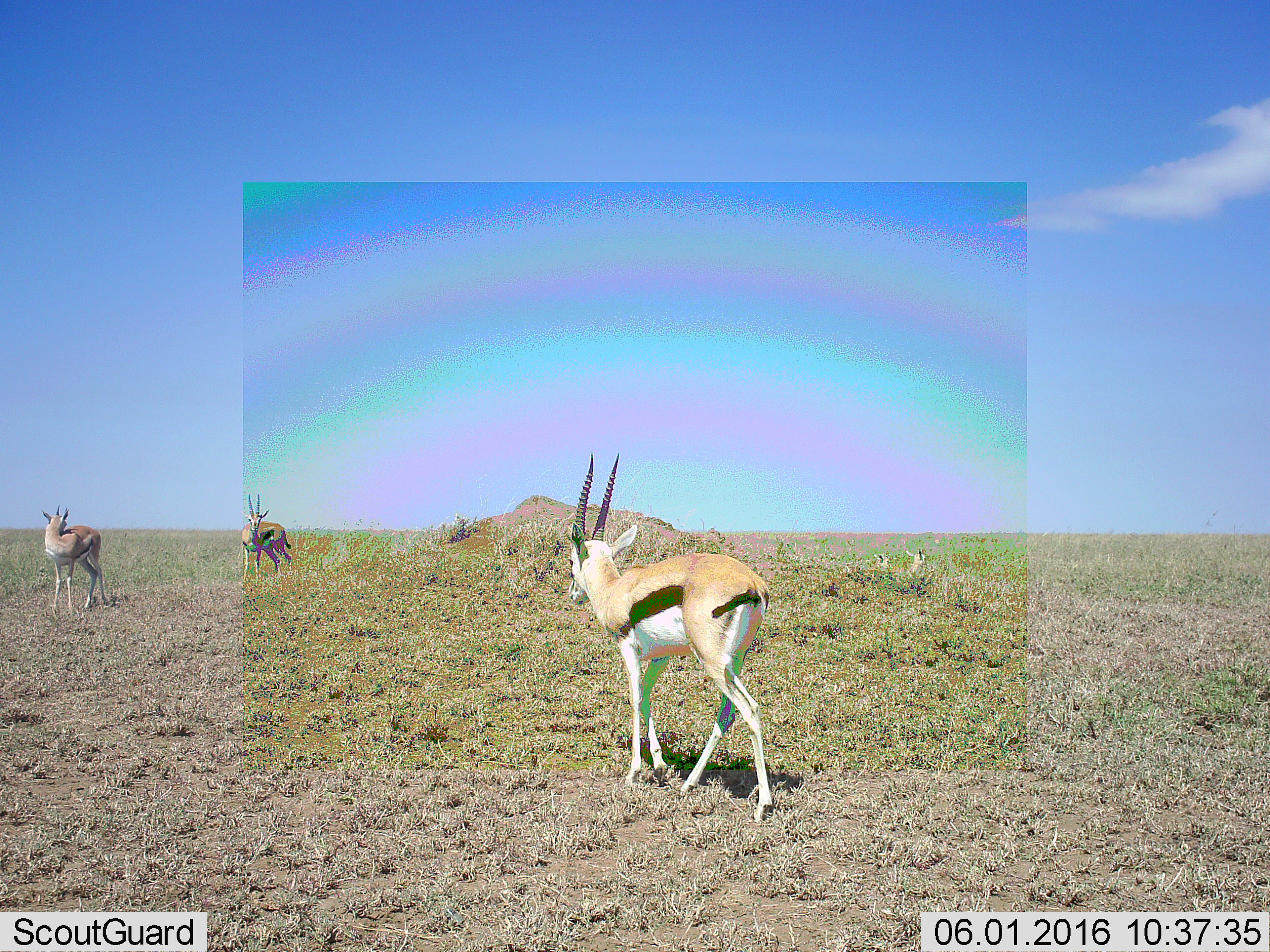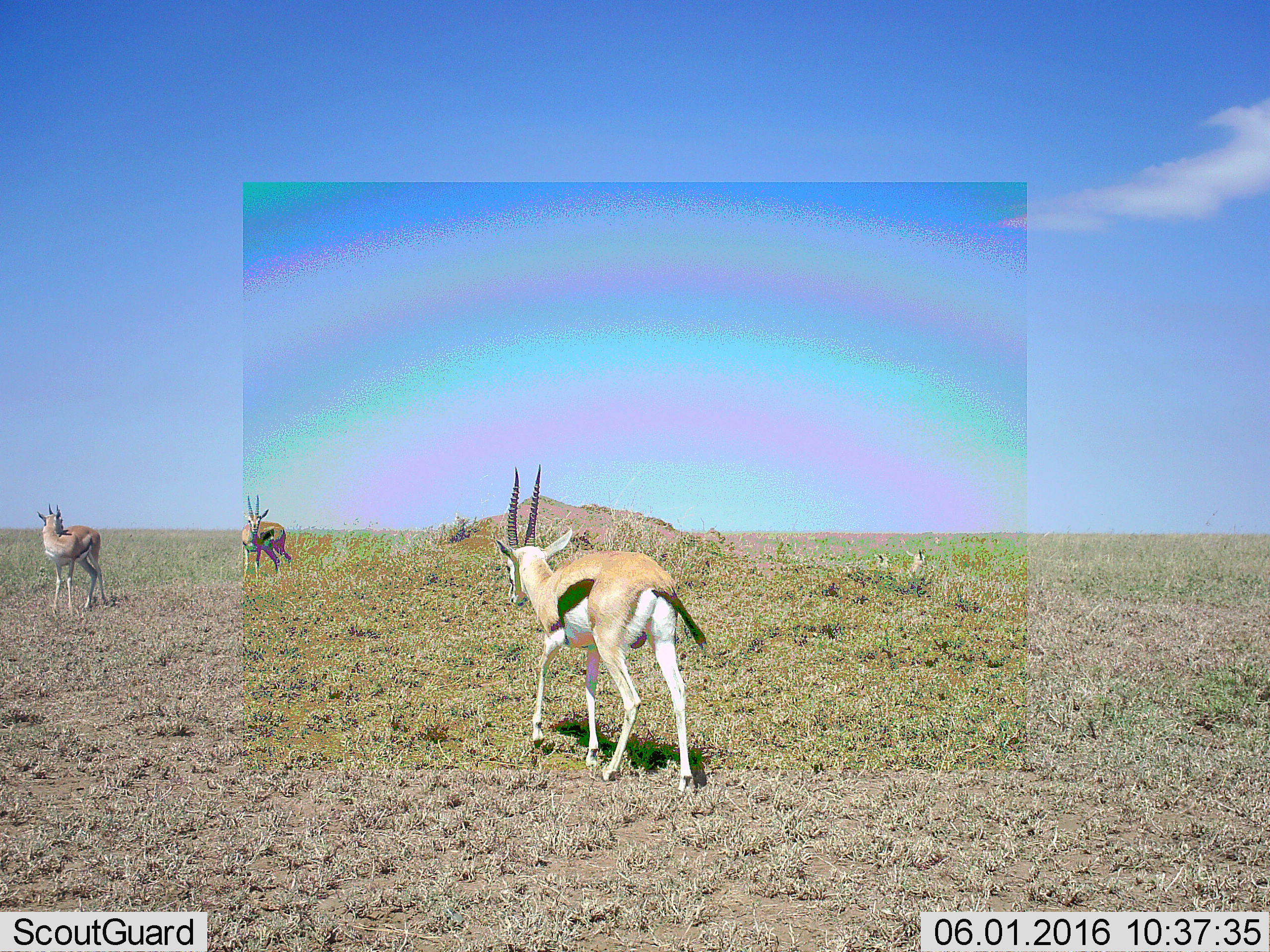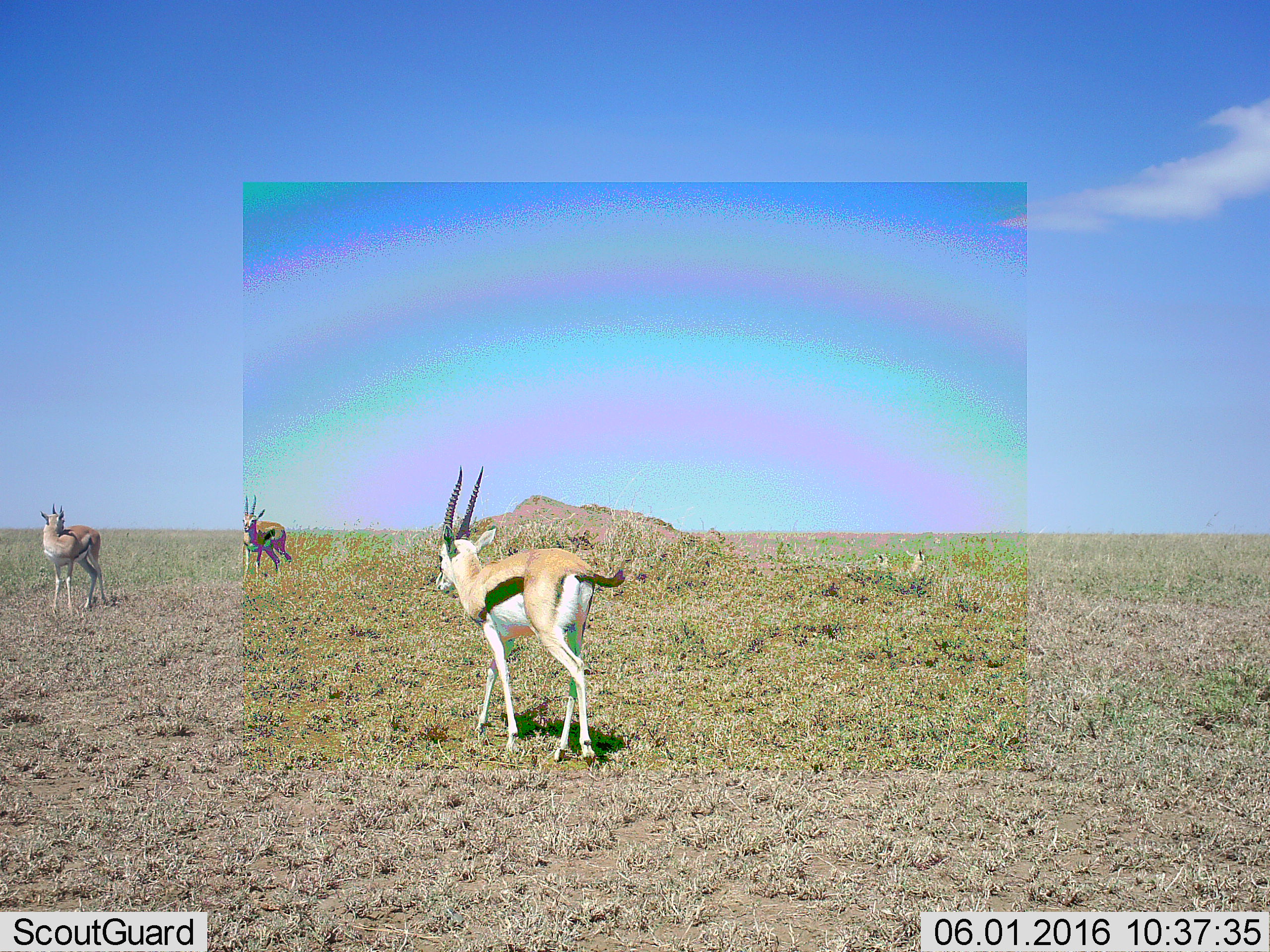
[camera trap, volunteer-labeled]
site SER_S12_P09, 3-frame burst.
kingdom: Animalia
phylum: Chordata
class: Mammalia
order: Artiodactyla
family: Bovidae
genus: Eudorcas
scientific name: Eudorcas thomsonii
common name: thomson's gazelle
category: gazellethomsons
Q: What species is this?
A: Gazellethomsons (thomson's gazelle) (Eudorcas thomsonii).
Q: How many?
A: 4.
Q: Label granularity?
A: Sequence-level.